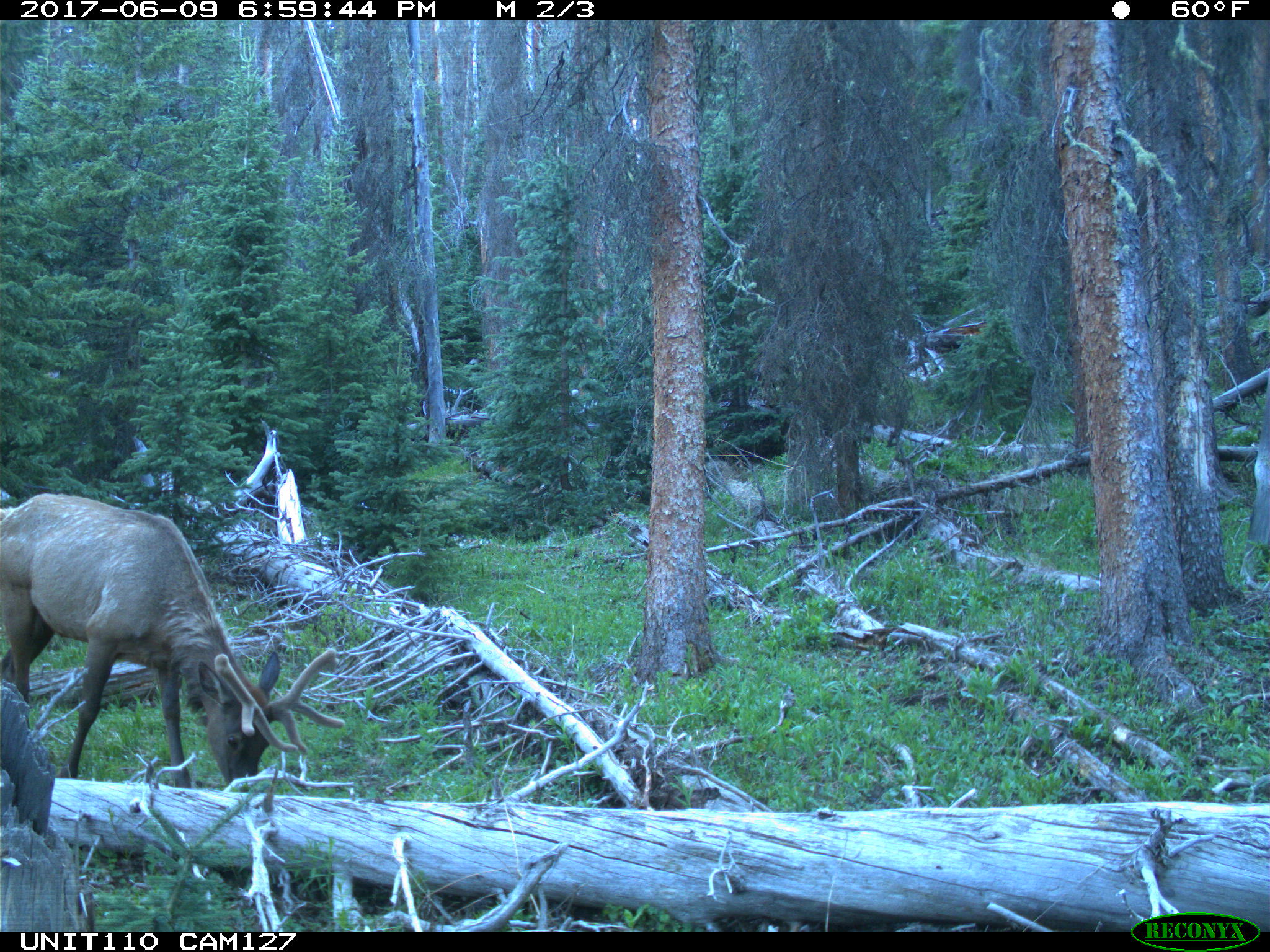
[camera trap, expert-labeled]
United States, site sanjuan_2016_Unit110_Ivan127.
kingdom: Animalia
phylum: Chordata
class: Mammalia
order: Artiodactyla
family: Cervidae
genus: Cervus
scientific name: Cervus elaphus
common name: red deer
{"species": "Cervus elaphus (red deer)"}